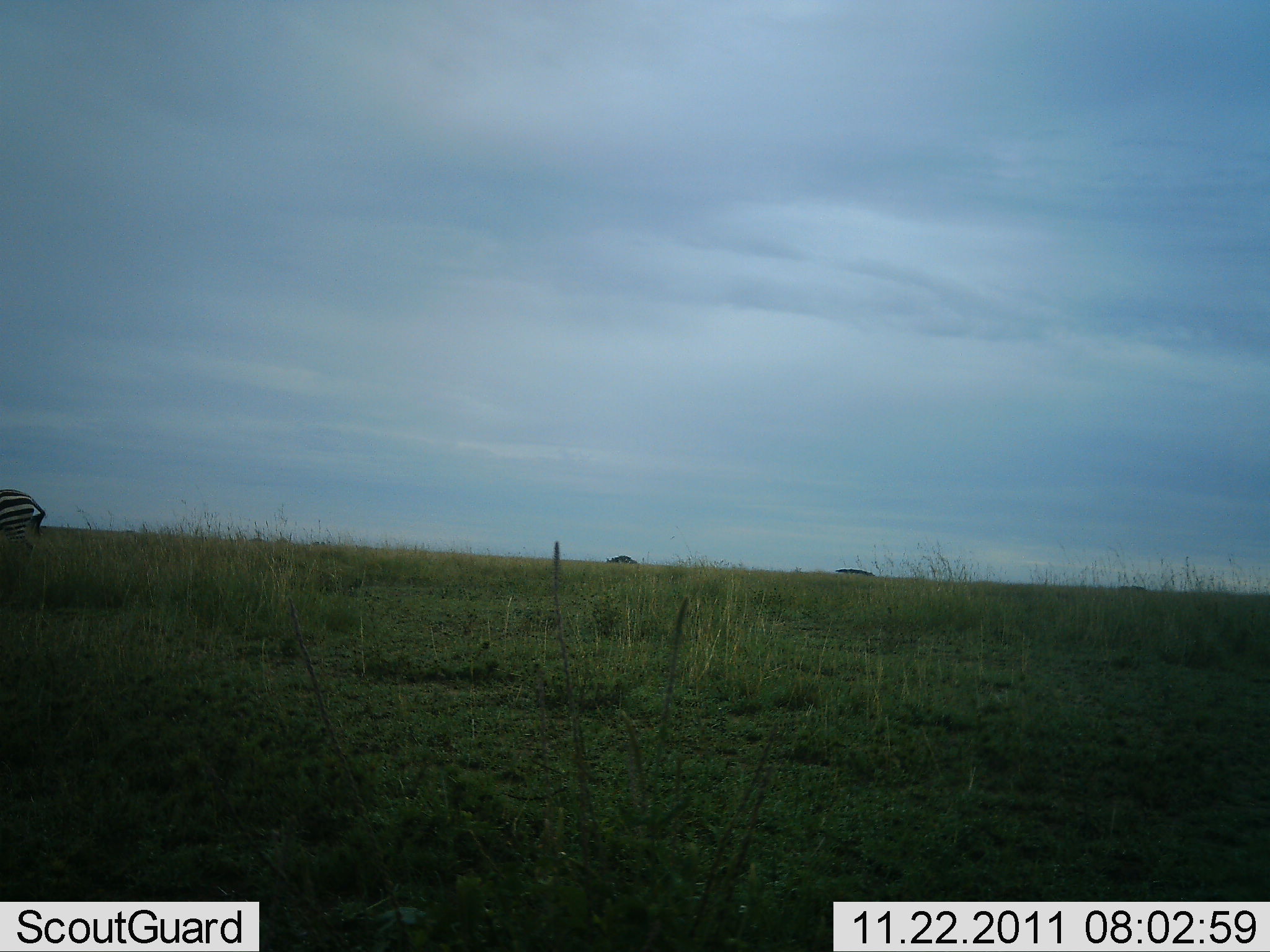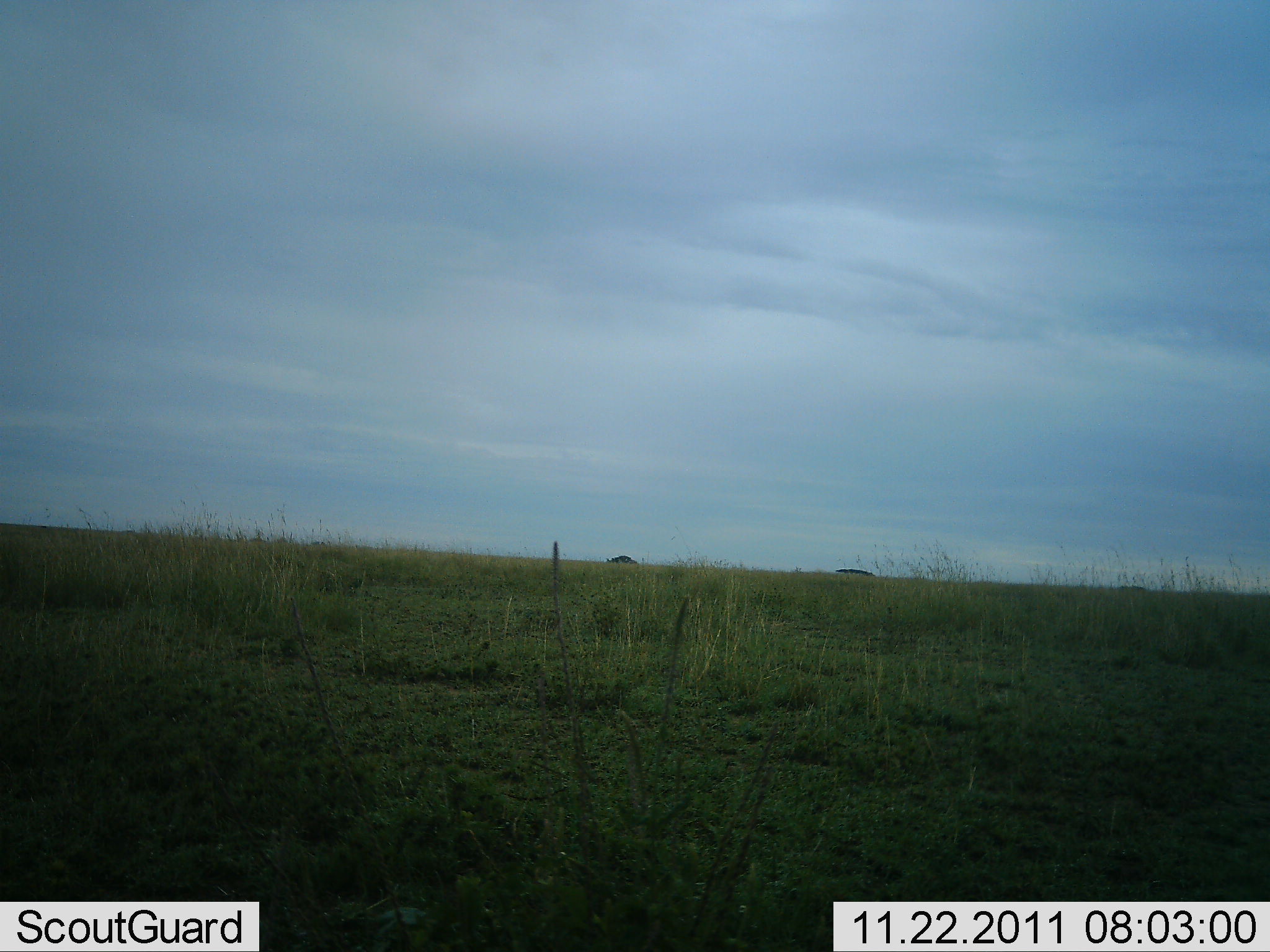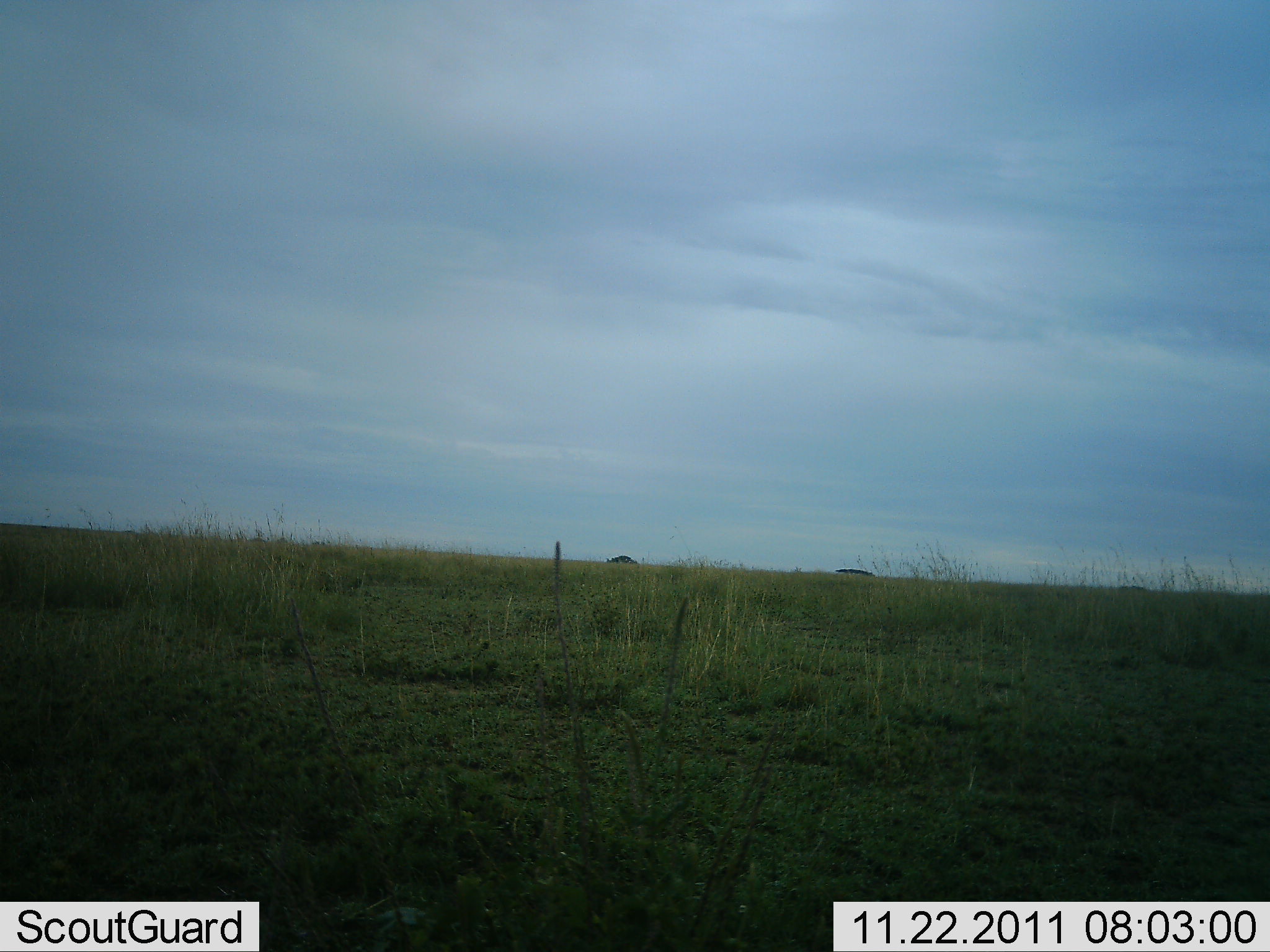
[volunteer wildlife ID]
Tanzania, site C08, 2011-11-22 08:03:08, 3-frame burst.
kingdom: Animalia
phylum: Chordata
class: Mammalia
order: Perissodactyla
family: Equidae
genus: Equus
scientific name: Equus quagga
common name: plains zebra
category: zebra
Zebra (plains zebra) (Equus quagga), count 1. Behavior (volunteer vote fractions): standing 9%, resting 0%, moving 91%, interacting 0%. Young present (vote fraction): 0%. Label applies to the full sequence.